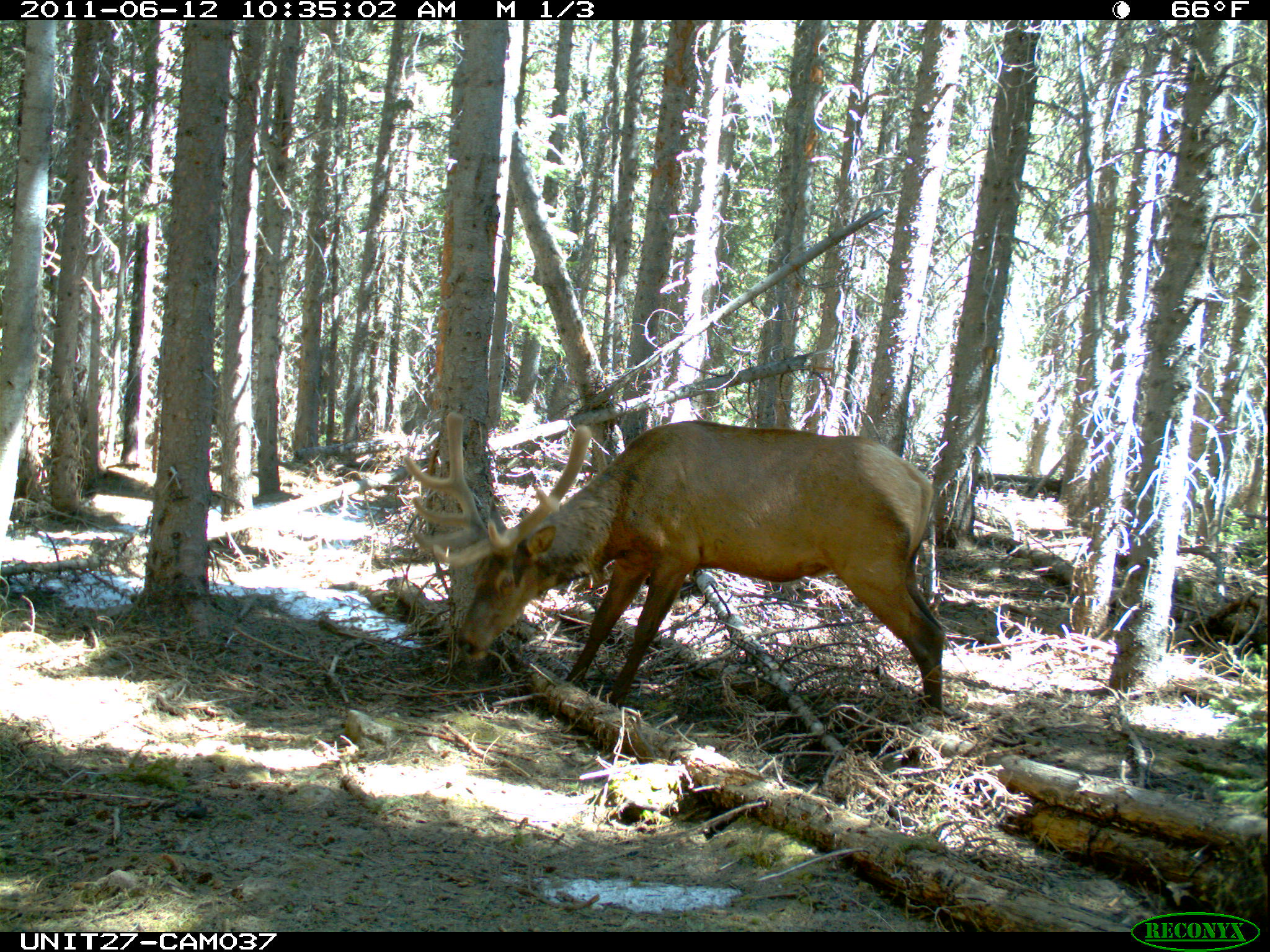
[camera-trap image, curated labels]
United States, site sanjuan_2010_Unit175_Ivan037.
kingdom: Animalia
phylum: Chordata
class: Mammalia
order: Artiodactyla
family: Cervidae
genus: Cervus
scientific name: Cervus elaphus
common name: red deer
Cervus elaphus (red deer).